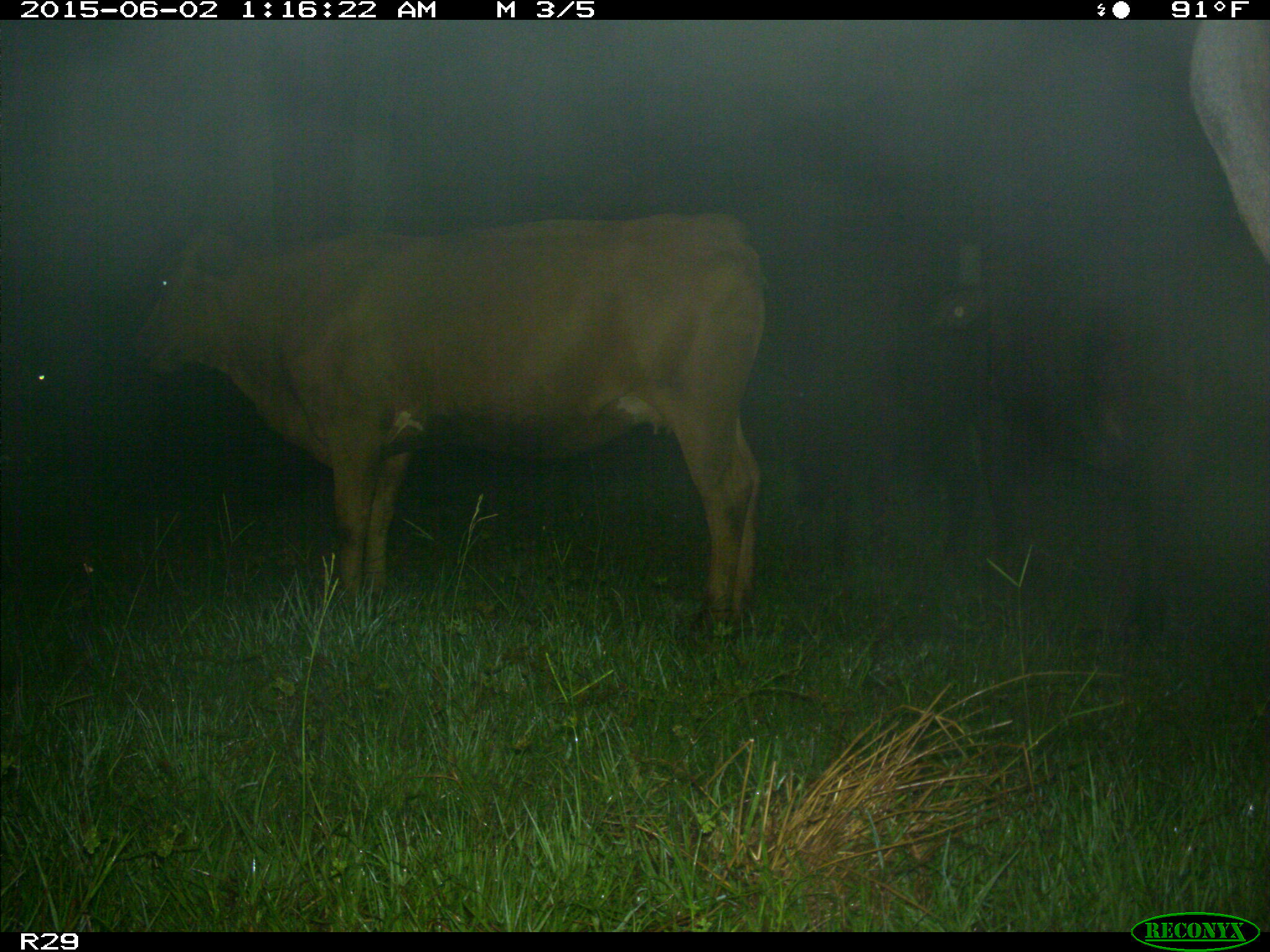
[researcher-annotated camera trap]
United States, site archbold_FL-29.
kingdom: Animalia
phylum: Chordata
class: Mammalia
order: Artiodactyla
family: Bovidae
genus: Bos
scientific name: Bos taurus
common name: domestic cow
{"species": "Bos taurus (domestic cow)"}